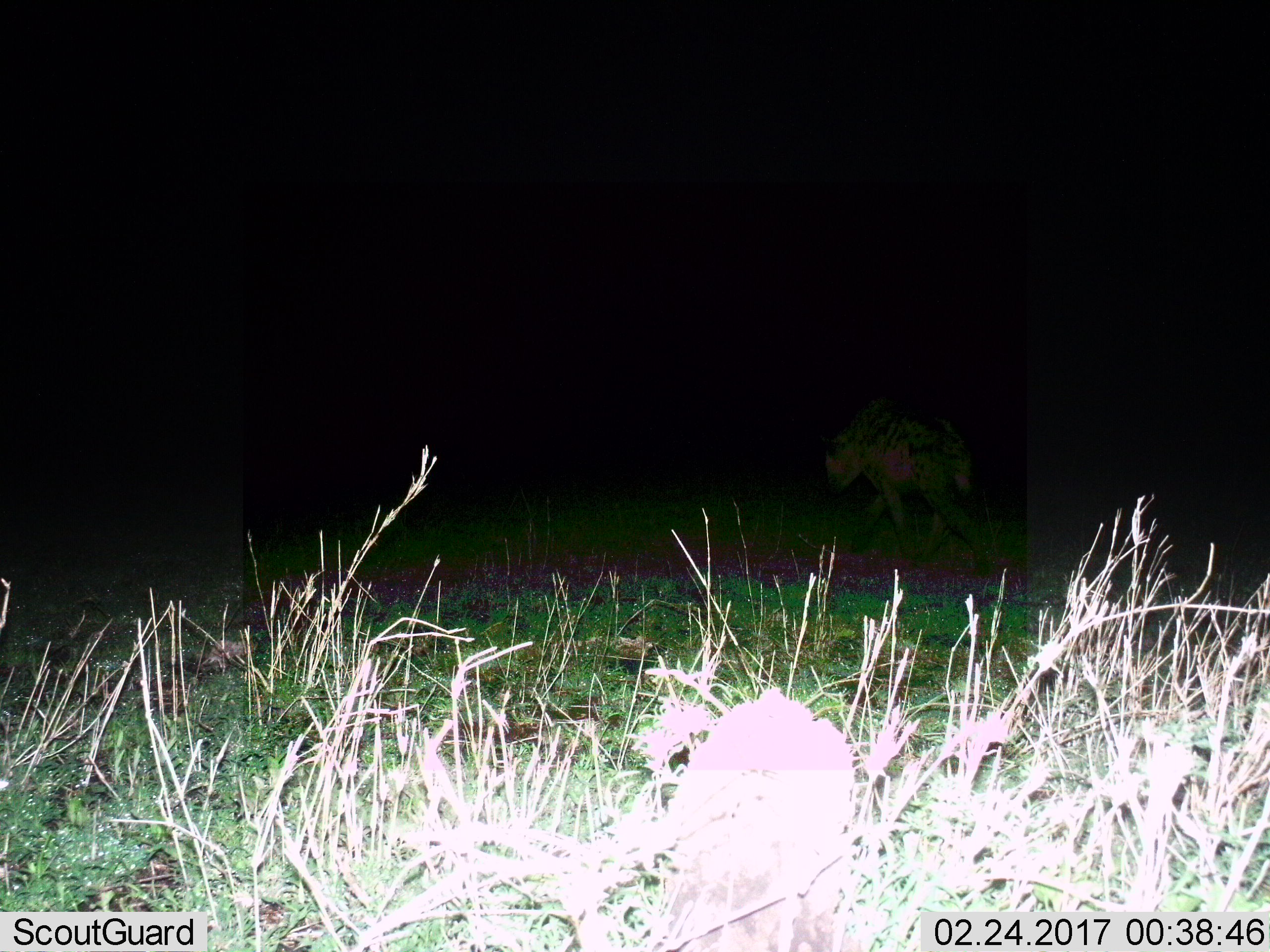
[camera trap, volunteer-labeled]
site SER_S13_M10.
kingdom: Animalia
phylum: Chordata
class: Mammalia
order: Carnivora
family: Hyaenidae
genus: Crocuta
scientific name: Crocuta crocuta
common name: spotted hyena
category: hyenaspotted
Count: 1.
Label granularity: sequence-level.